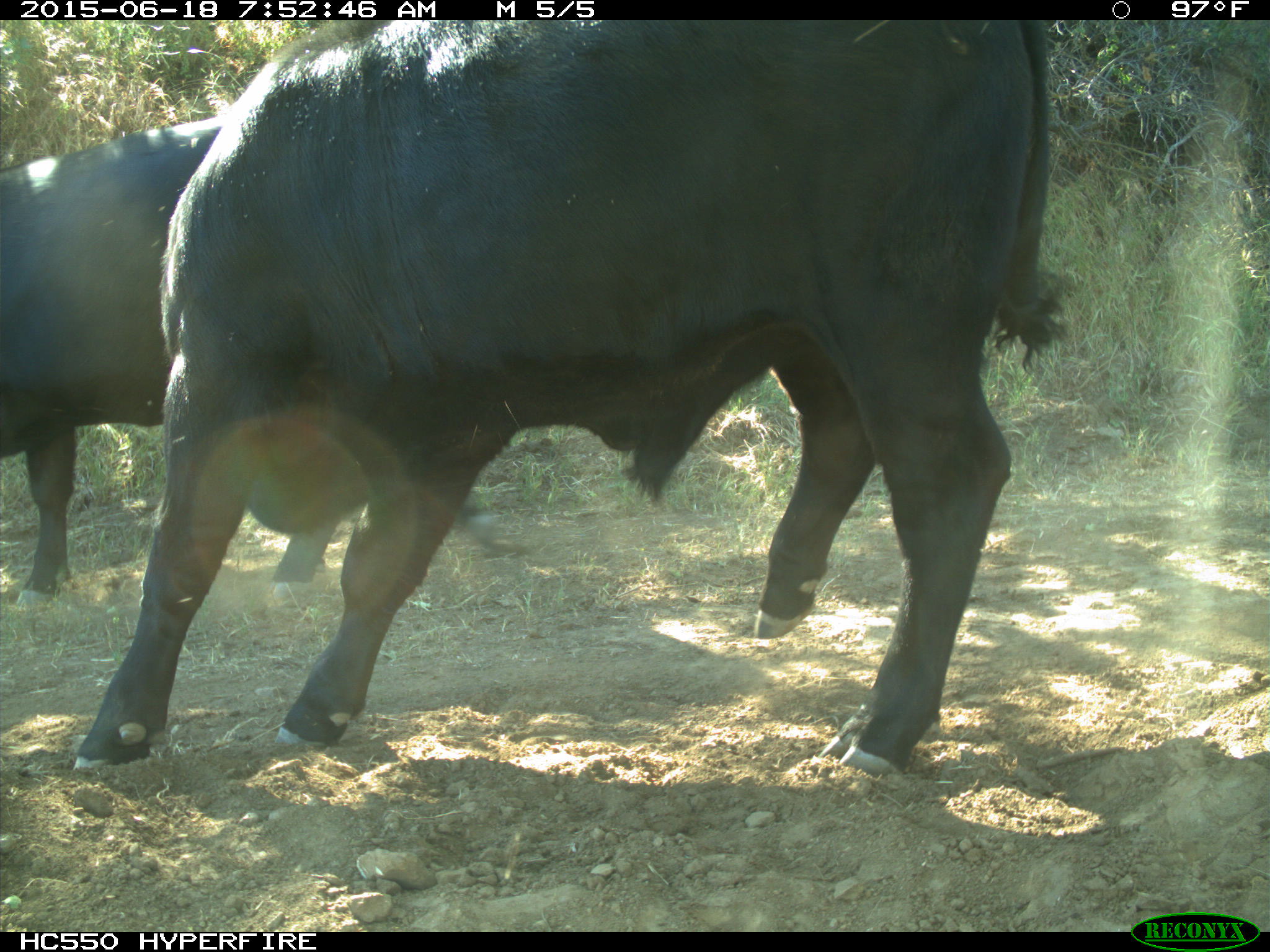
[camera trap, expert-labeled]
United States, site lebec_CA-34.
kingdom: Animalia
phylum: Chordata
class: Mammalia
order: Artiodactyla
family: Bovidae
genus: Bos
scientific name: Bos taurus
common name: domestic cow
Bos taurus (domestic cow).